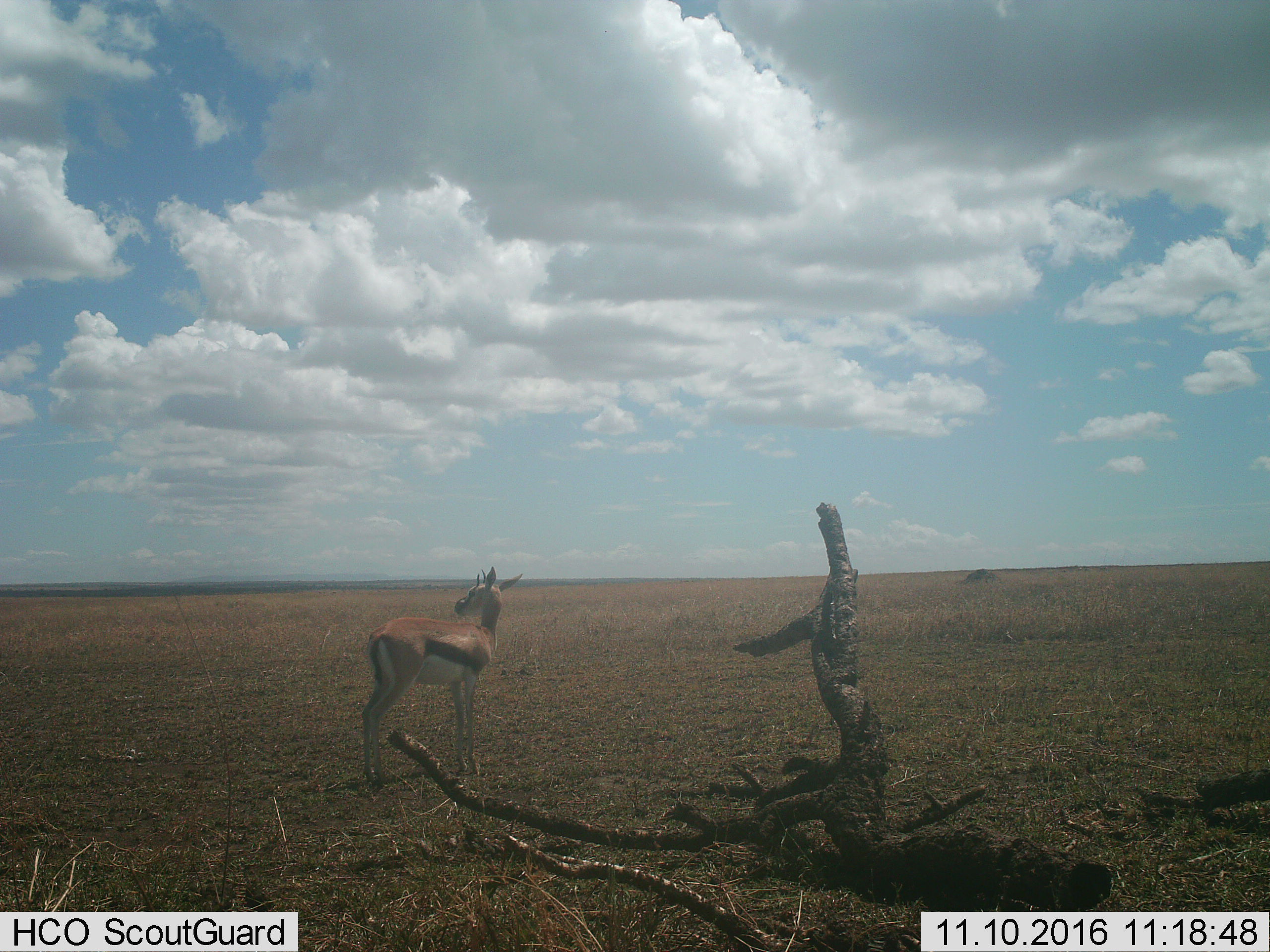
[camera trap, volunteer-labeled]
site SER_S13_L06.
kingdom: Animalia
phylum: Chordata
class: Mammalia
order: Artiodactyla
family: Bovidae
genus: Eudorcas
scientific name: Eudorcas thomsonii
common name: thomson's gazelle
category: gazellethomsons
Gazellethomsons (thomson's gazelle) (Eudorcas thomsonii), count 1. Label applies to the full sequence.